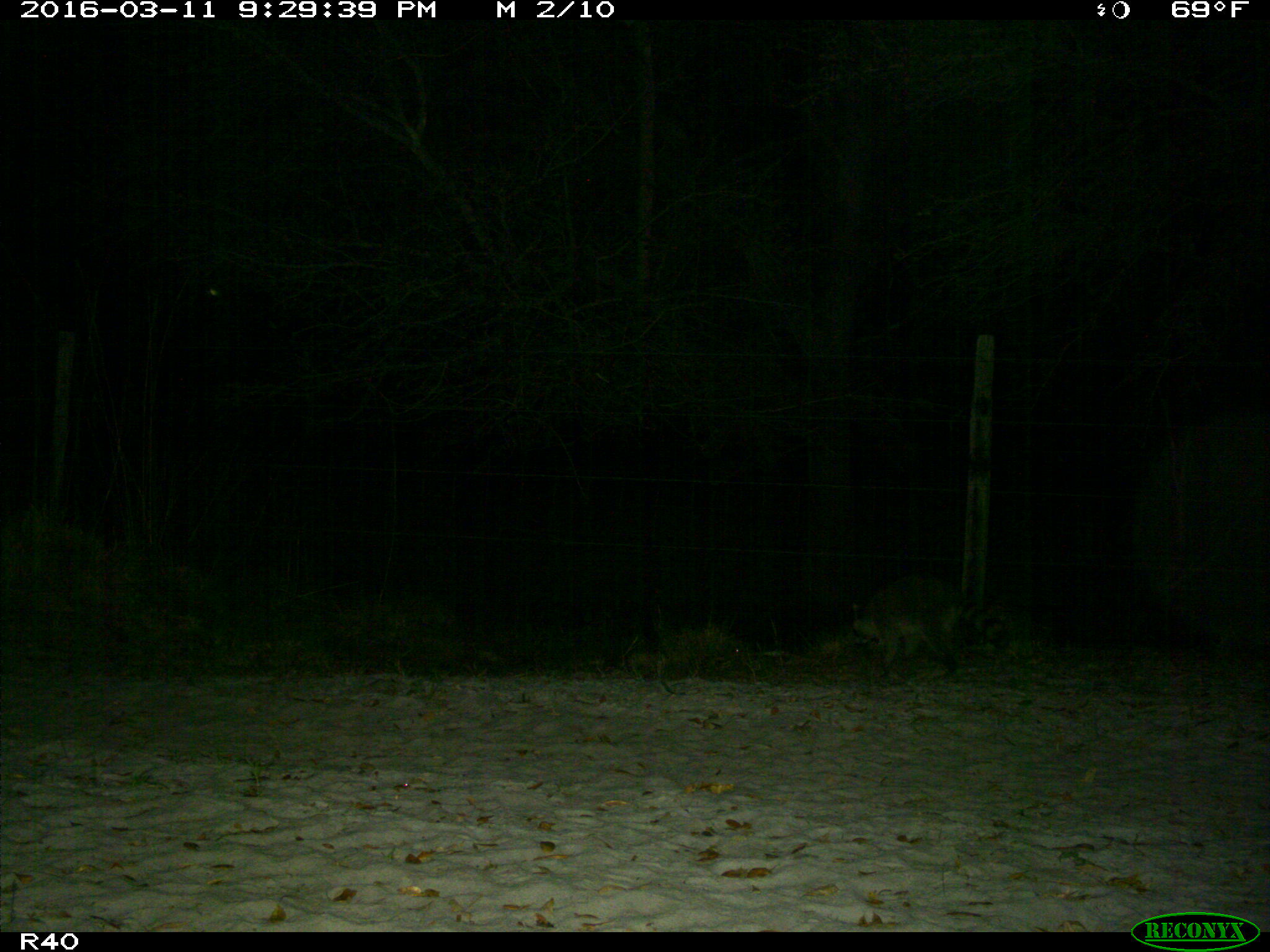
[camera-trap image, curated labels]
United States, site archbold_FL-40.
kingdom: Animalia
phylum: Chordata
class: Mammalia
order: Carnivora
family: Procyonidae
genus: Procyon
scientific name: Procyon lotor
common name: common raccoon